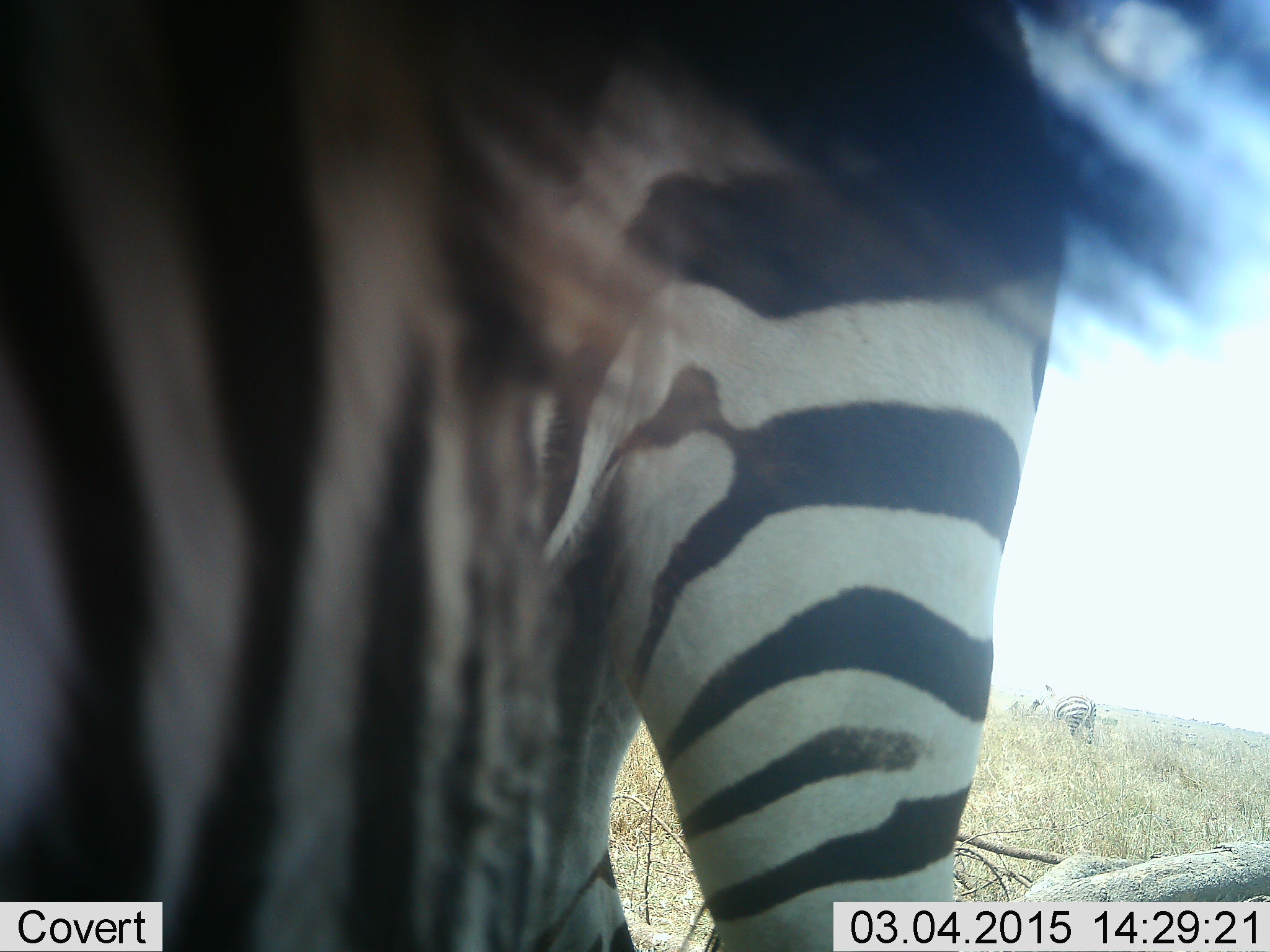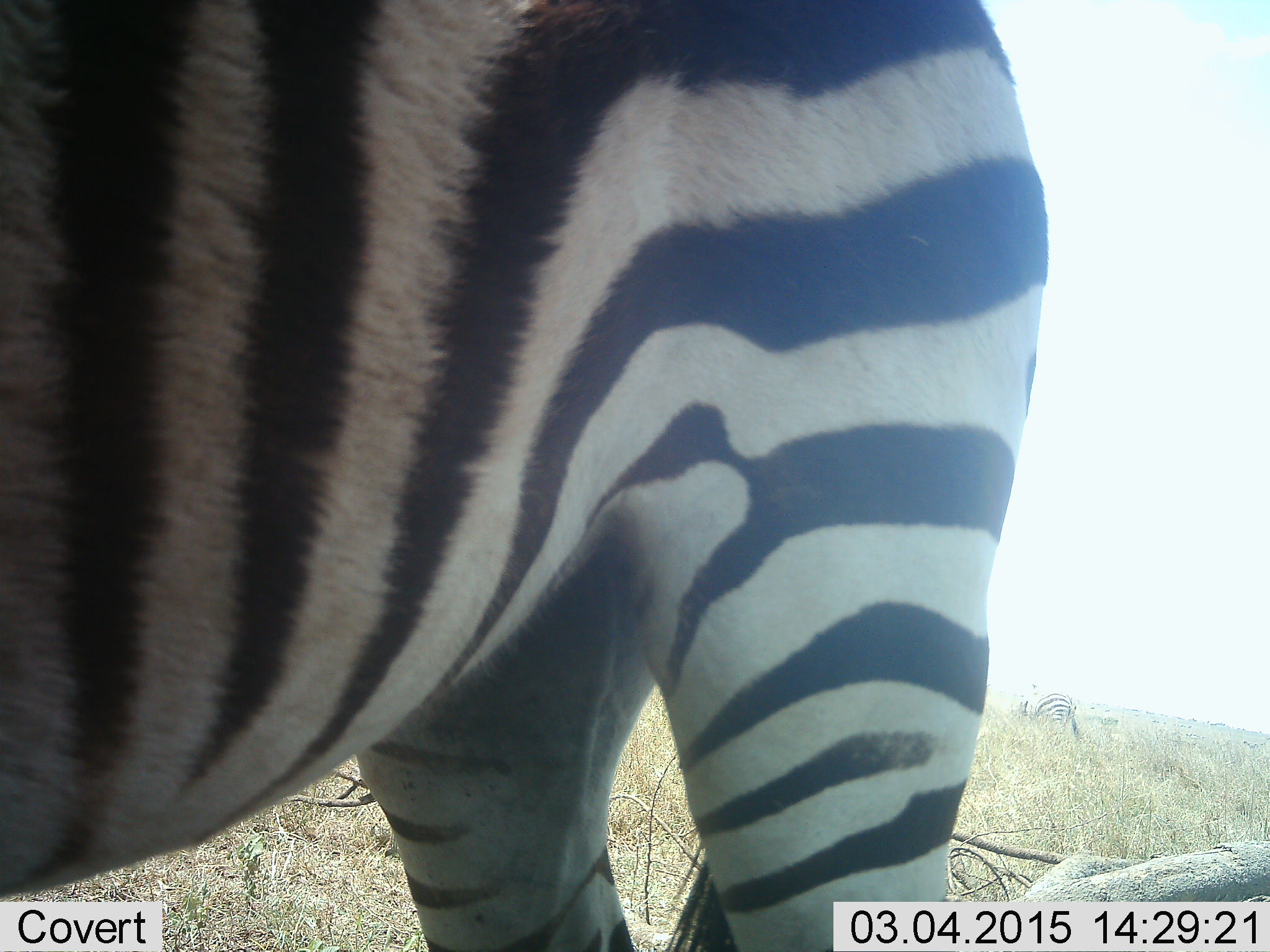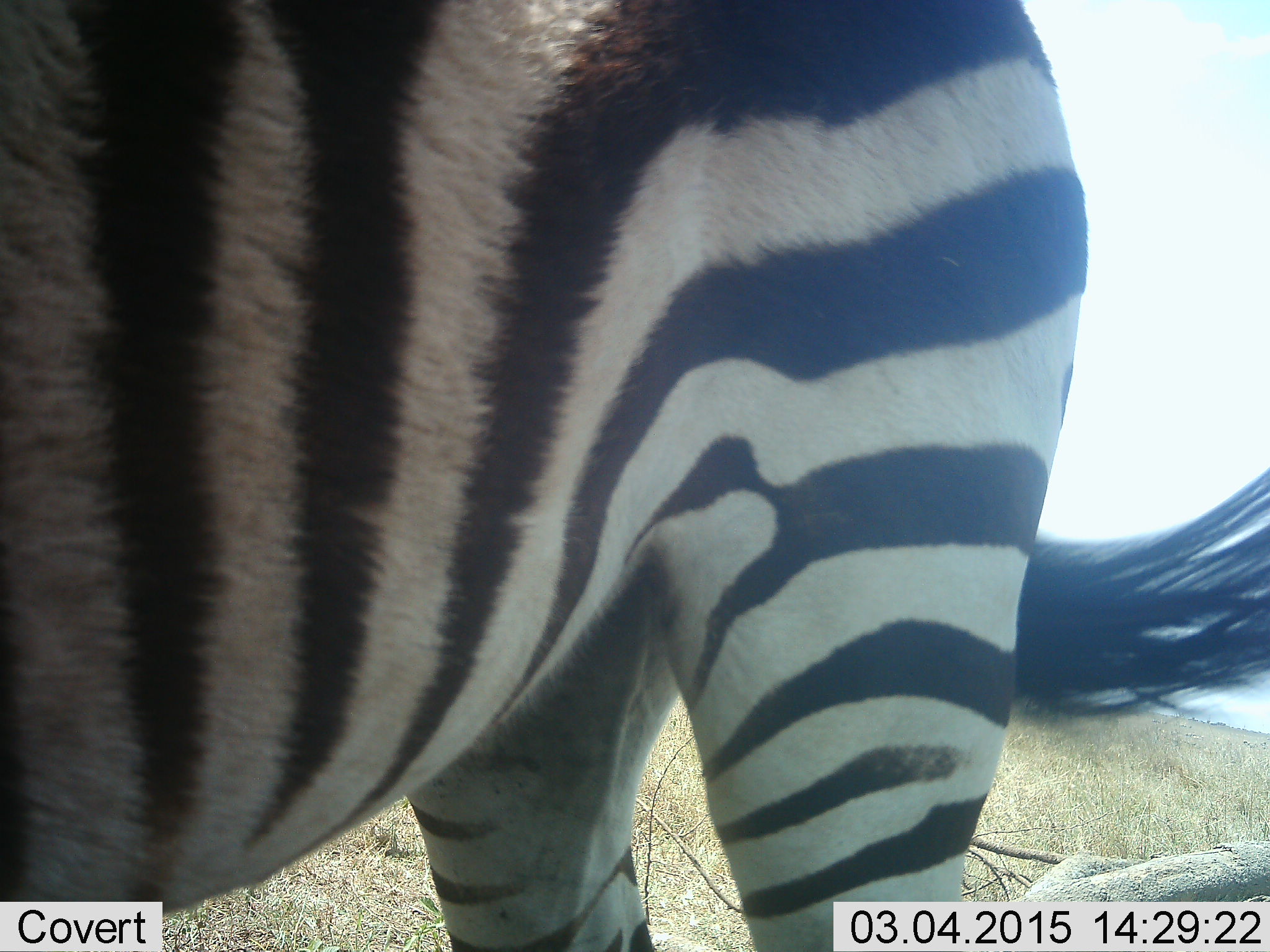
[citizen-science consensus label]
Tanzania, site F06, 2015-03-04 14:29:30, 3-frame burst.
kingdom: Animalia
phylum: Chordata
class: Mammalia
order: Perissodactyla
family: Equidae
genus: Equus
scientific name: Equus quagga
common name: plains zebra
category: zebra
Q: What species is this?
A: Zebra (plains zebra) (Equus quagga).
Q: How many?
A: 2.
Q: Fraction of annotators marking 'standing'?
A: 80%.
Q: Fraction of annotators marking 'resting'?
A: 0%.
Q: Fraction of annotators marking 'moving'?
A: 50%.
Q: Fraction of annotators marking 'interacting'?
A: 10%.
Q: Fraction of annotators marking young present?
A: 0%.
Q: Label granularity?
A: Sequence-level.